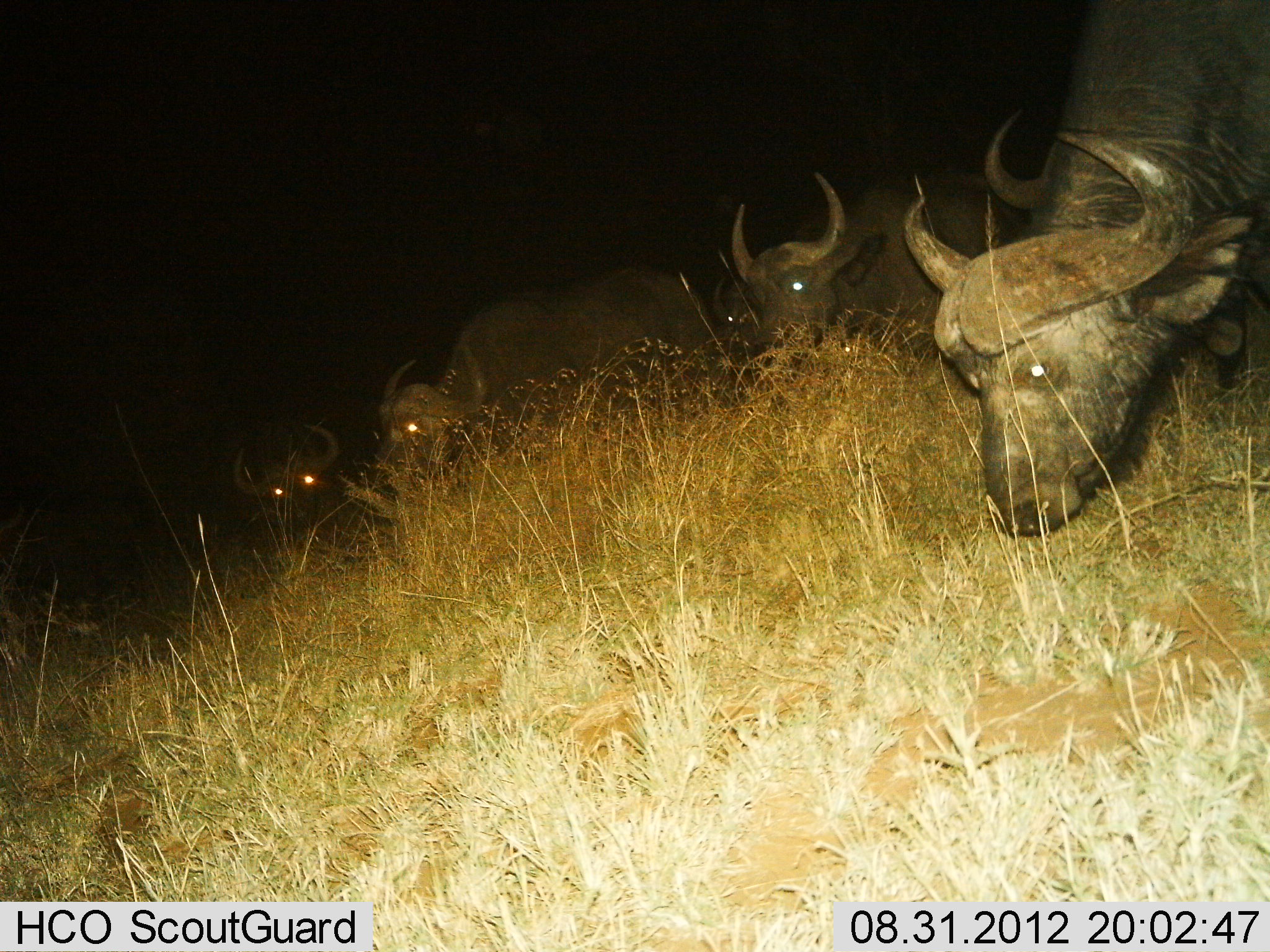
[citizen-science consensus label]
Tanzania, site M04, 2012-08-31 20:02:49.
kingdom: Animalia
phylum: Chordata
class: Mammalia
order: Artiodactyla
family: Bovidae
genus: Syncerus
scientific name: Syncerus caffer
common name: cape buffalo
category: buffalo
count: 5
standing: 30%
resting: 0%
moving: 10%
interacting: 0%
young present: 0%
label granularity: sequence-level